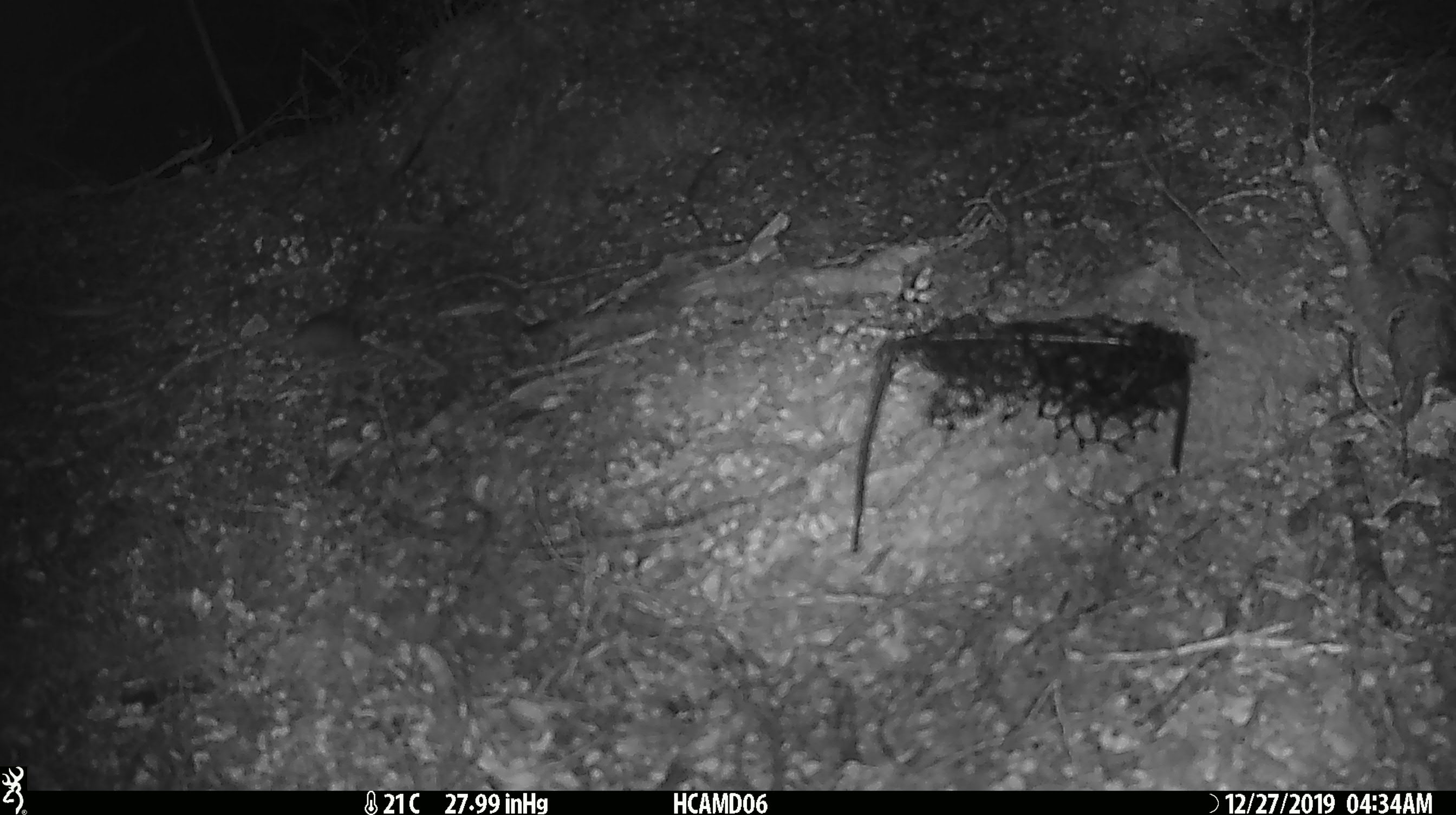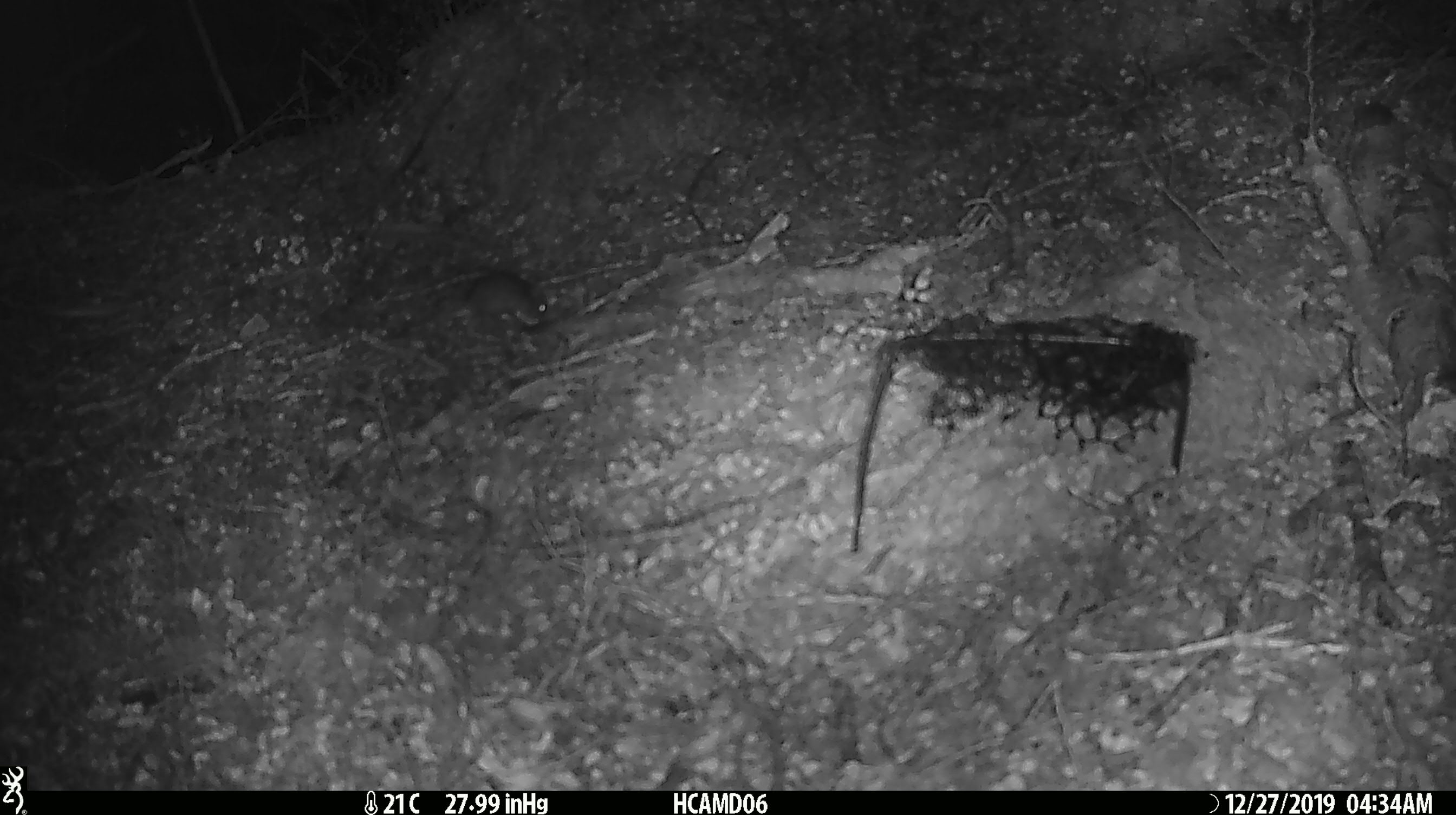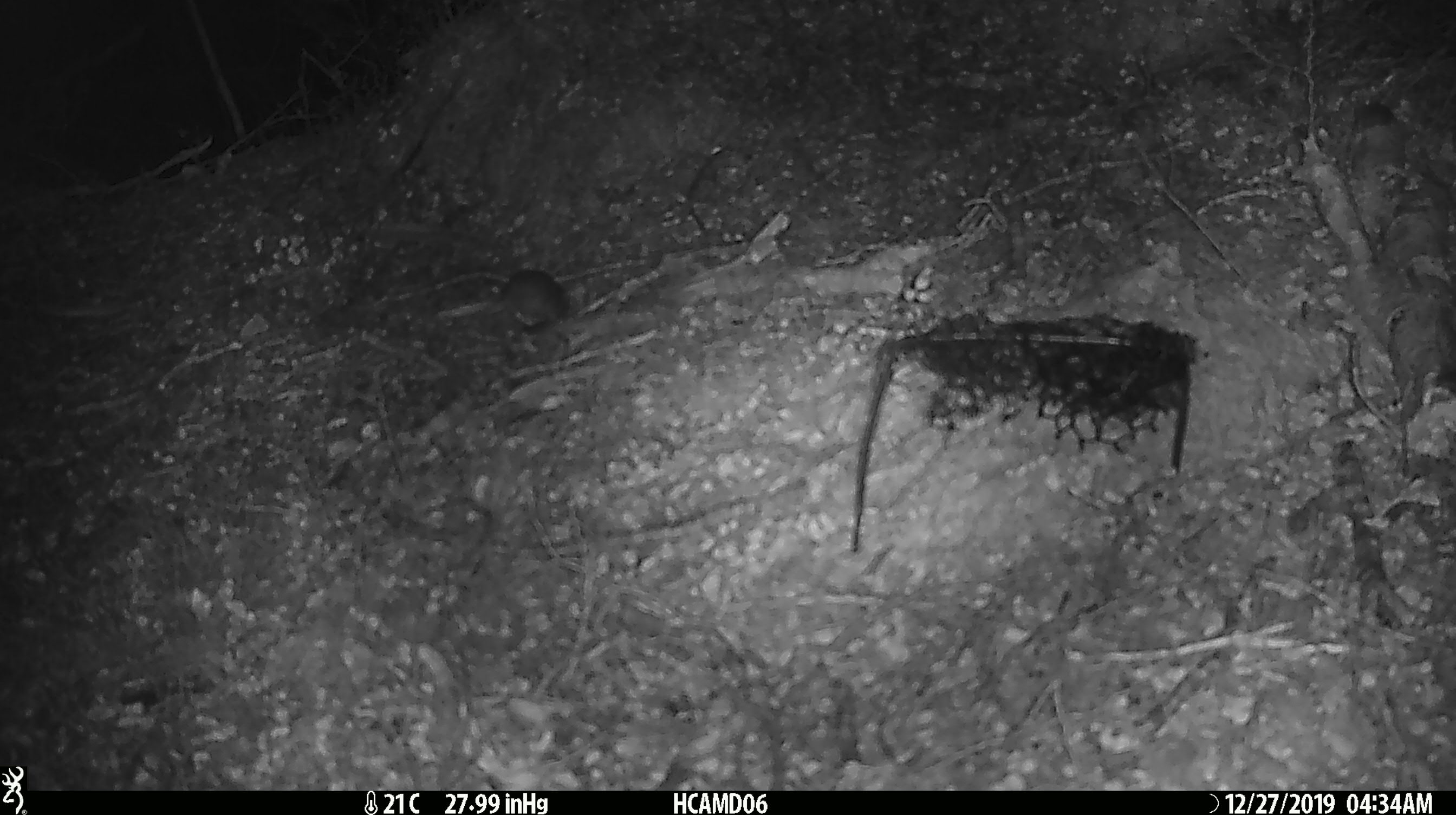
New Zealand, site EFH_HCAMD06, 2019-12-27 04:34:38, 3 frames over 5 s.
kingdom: Animalia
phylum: Chordata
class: Mammalia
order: Rodentia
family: Muridae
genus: Mus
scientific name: Mus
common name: mouse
Mouse (Mus).